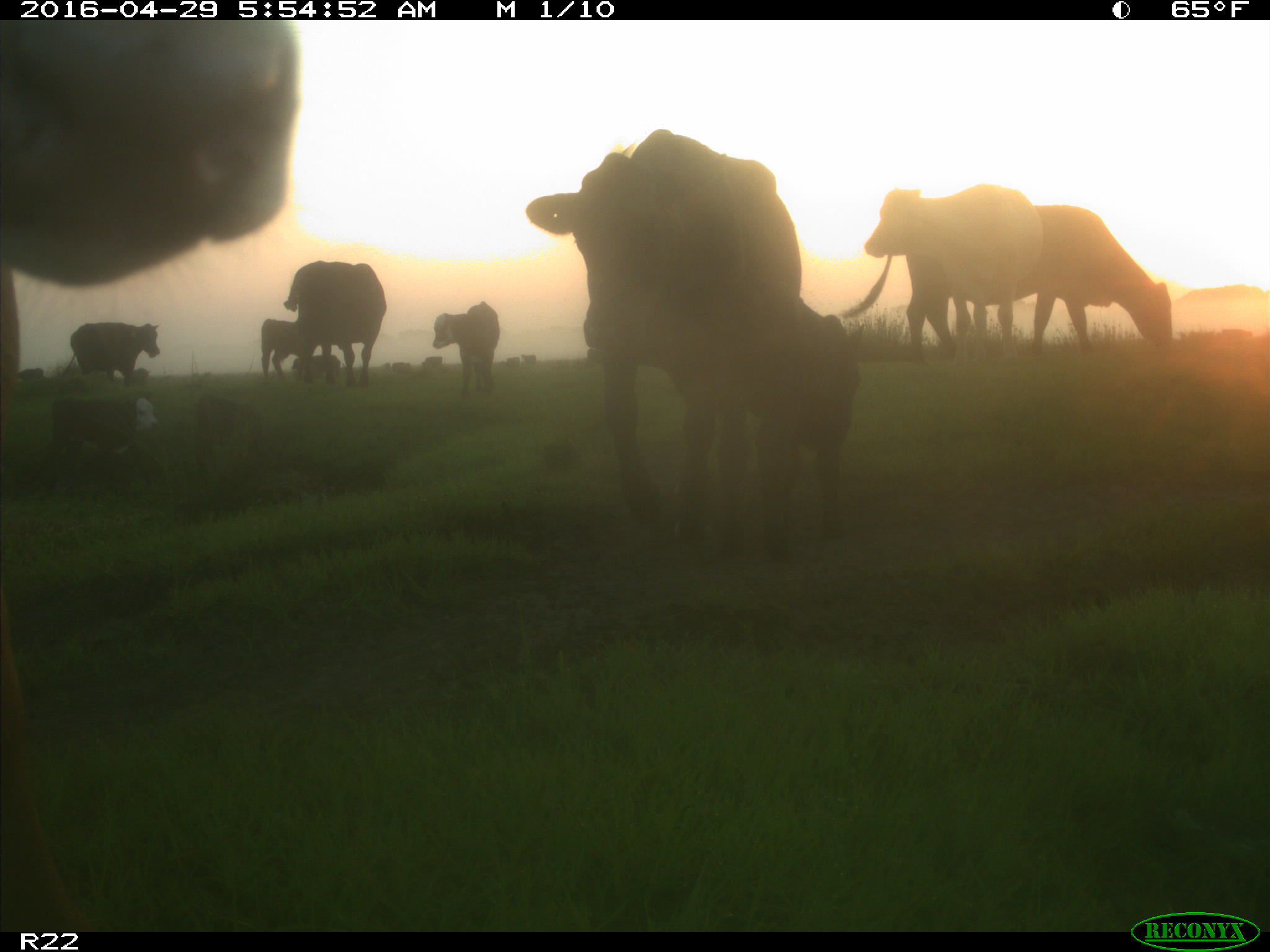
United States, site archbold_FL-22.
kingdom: Animalia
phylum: Chordata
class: Mammalia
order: Artiodactyla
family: Bovidae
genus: Bos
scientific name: Bos taurus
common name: domestic cow